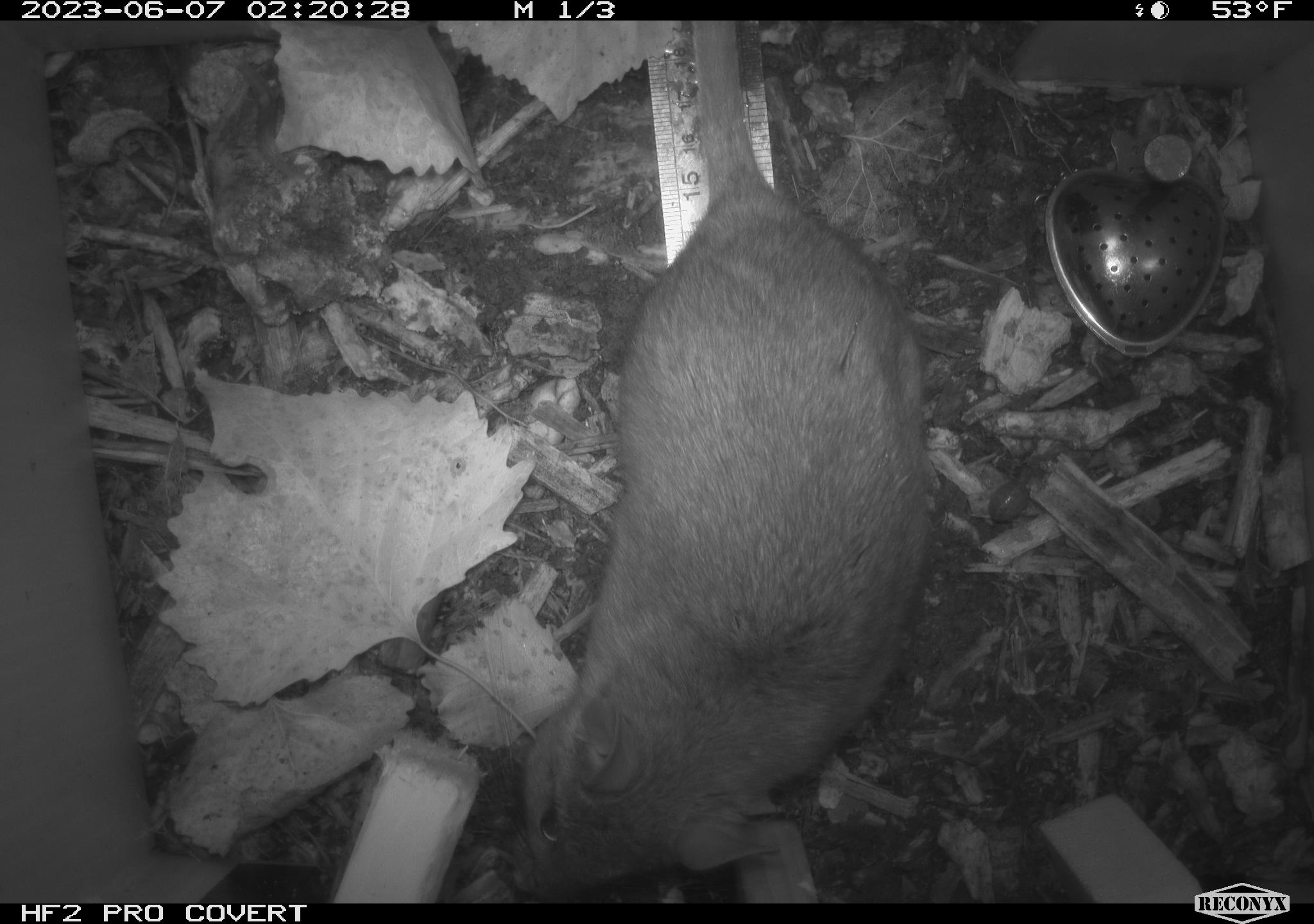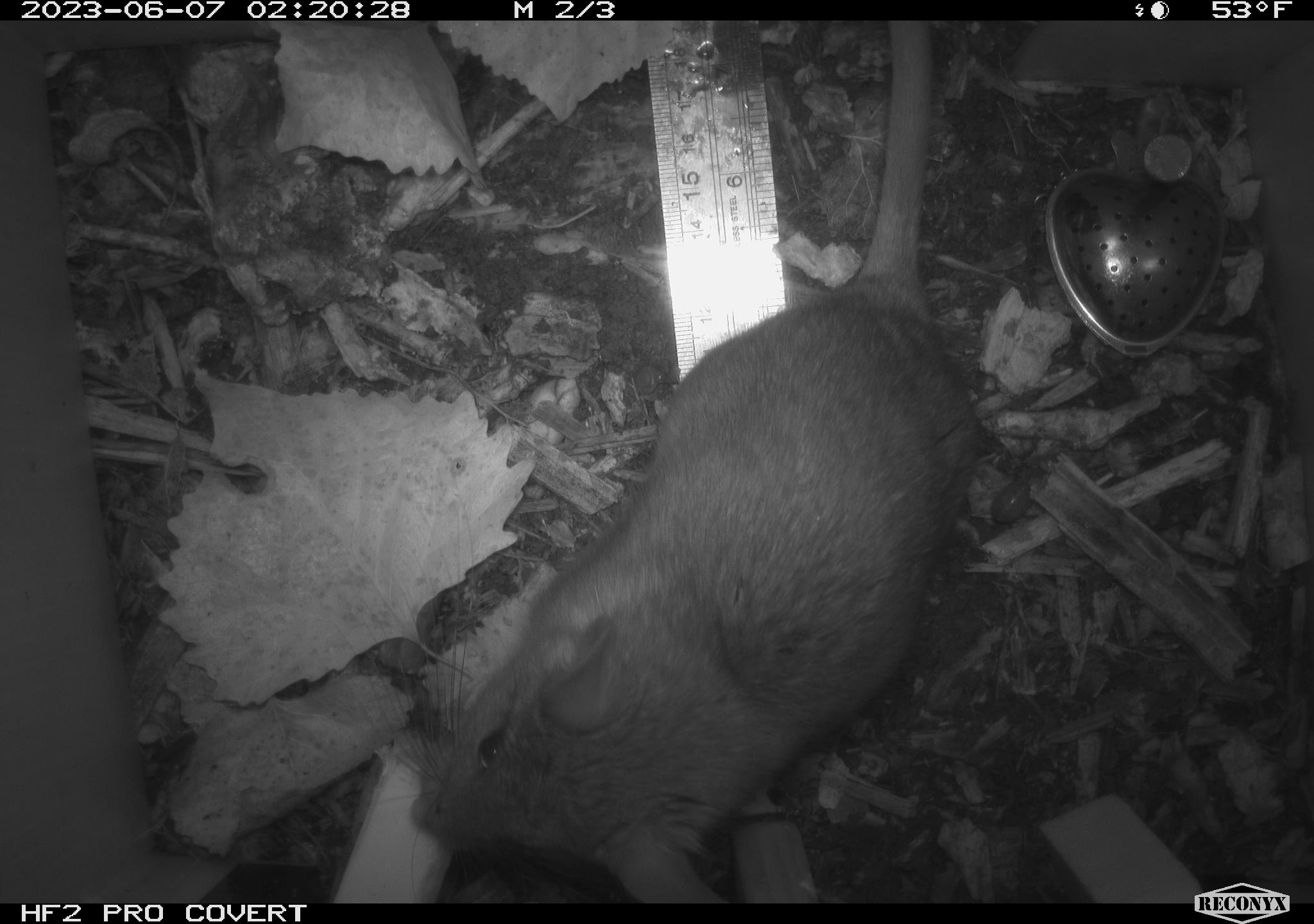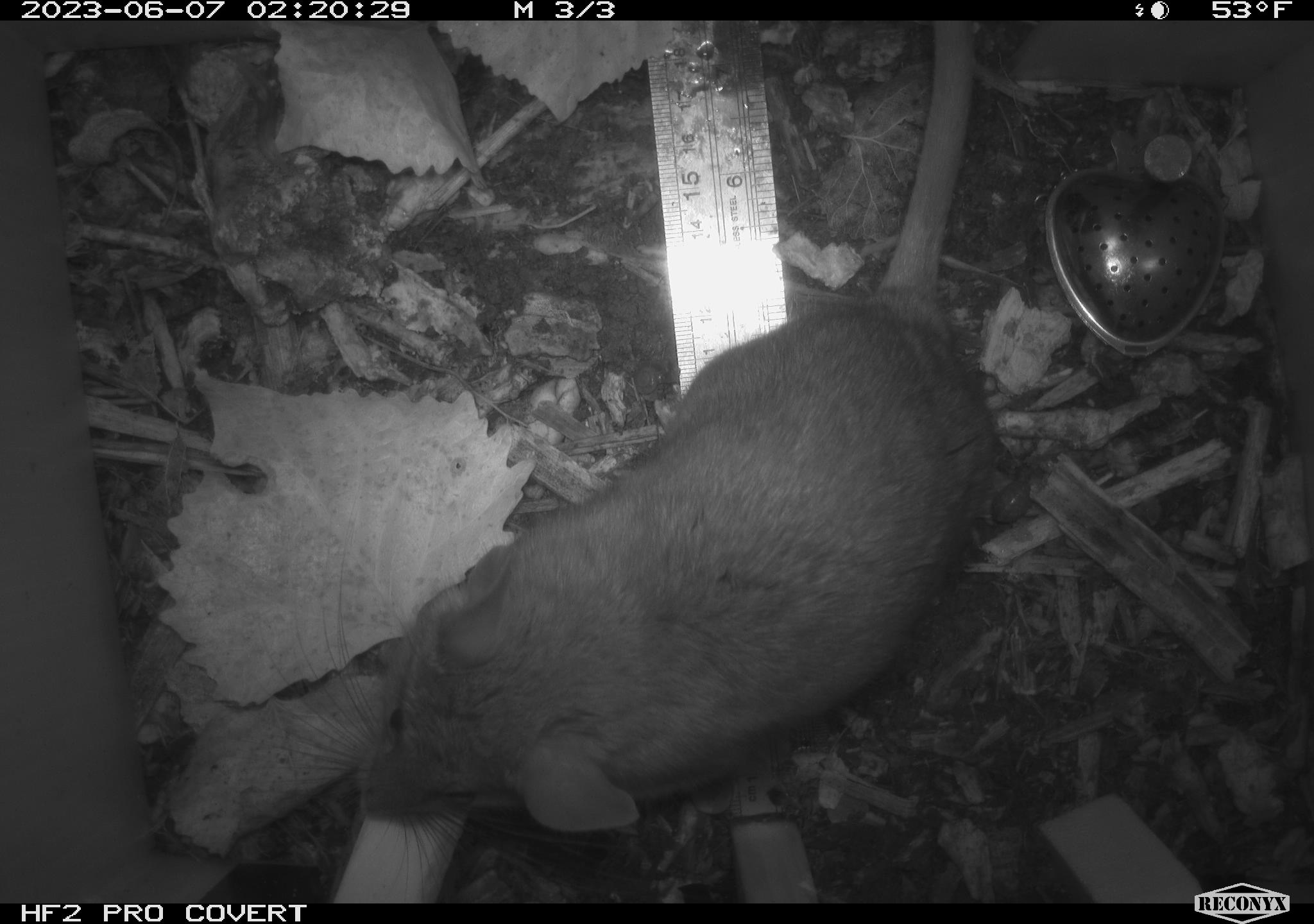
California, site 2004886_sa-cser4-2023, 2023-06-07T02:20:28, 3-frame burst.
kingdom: Animalia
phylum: Chordata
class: Mammalia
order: Rodentia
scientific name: Rodentia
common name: woodrat or rat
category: woodrat or rat species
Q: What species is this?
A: Woodrat or rat species (woodrat or rat) (Rodentia).